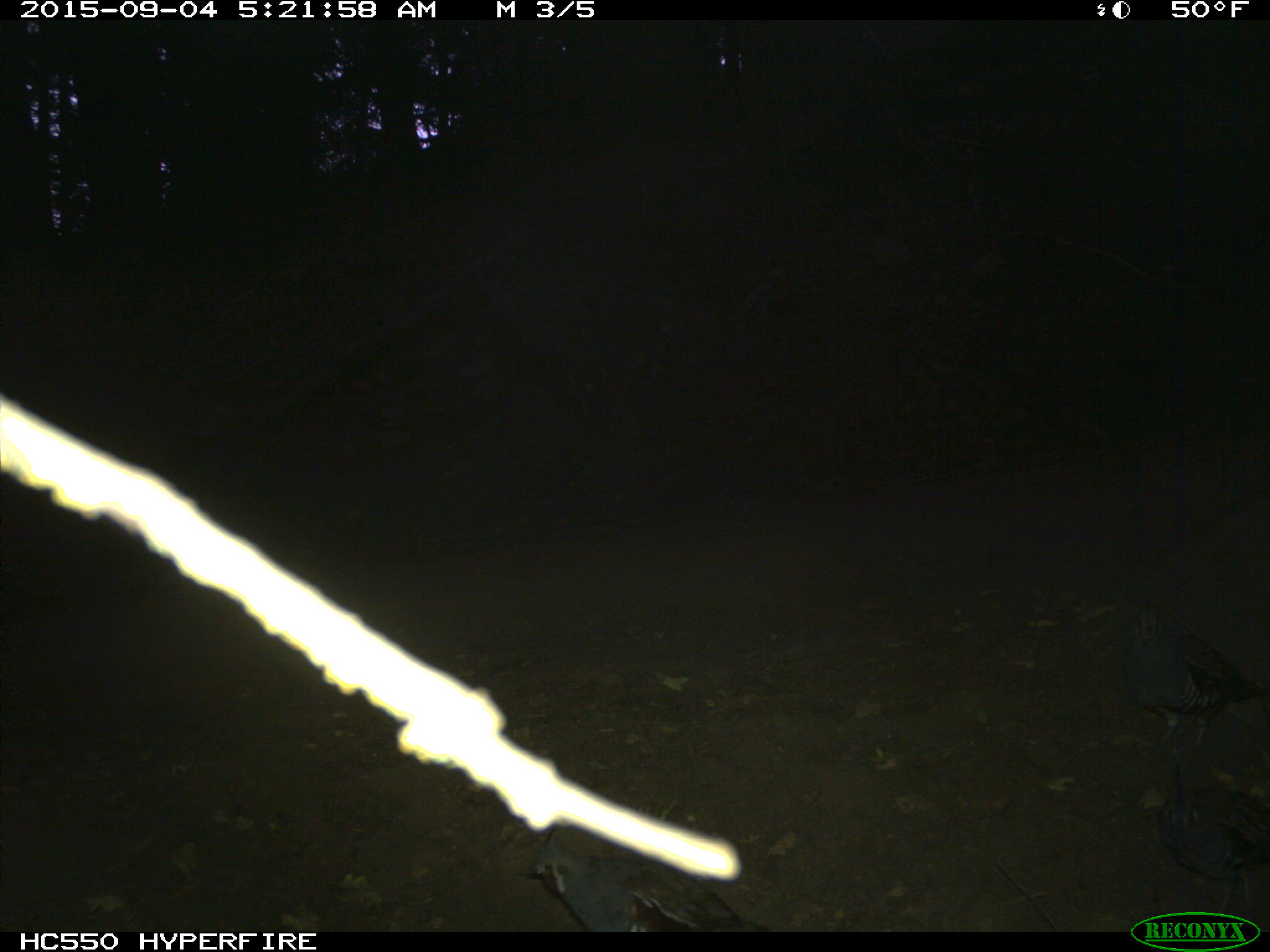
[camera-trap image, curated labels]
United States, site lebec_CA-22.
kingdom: Animalia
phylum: Chordata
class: Aves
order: Galliformes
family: Odontophoridae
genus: Callipepla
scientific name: Callipepla californica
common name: california quail